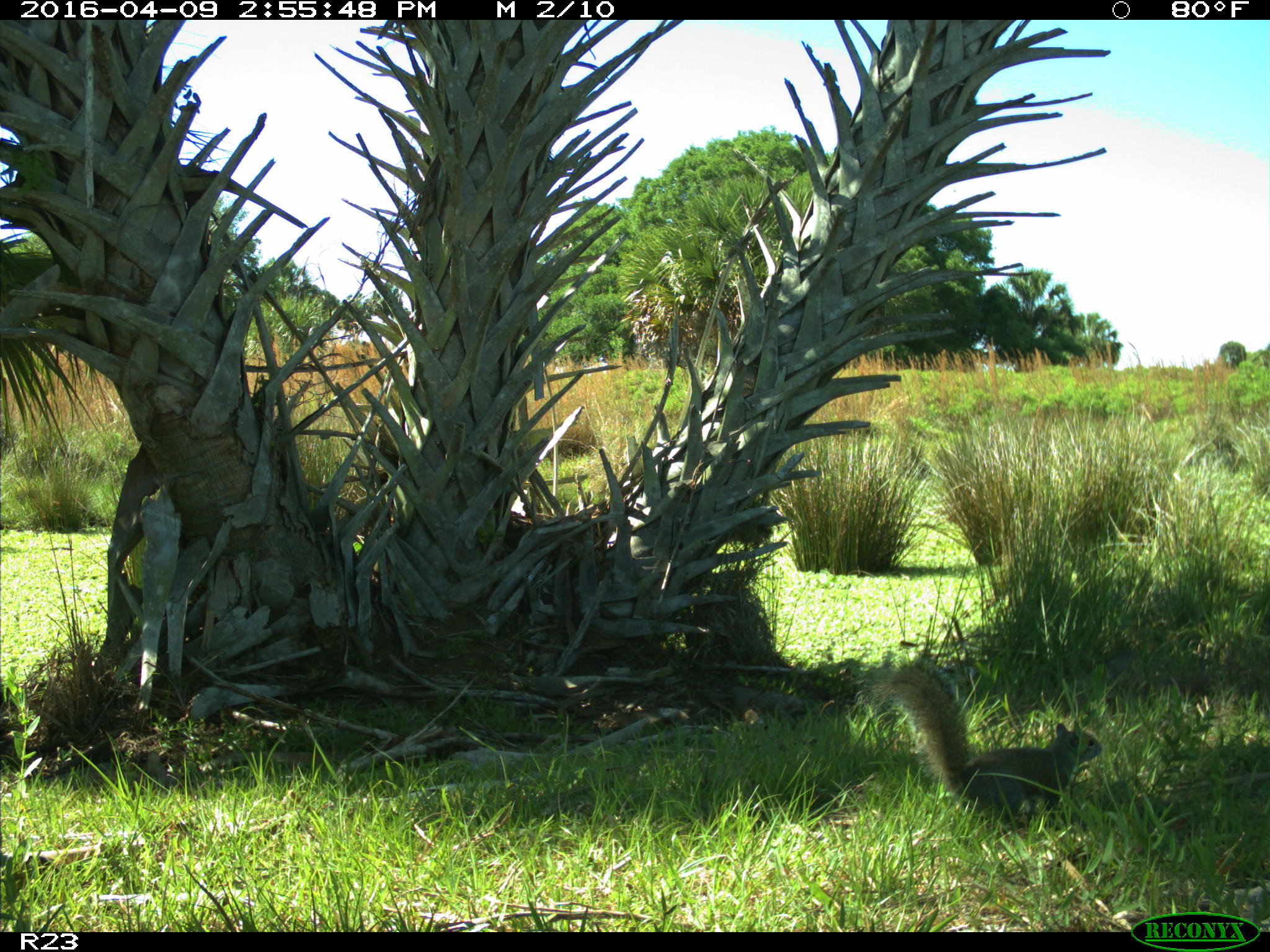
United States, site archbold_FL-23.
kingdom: Animalia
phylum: Chordata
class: Mammalia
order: Rodentia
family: Sciuridae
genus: Sciurus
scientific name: Sciurus carolinensis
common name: eastern gray squirrel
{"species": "Sciurus carolinensis (eastern gray squirrel)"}